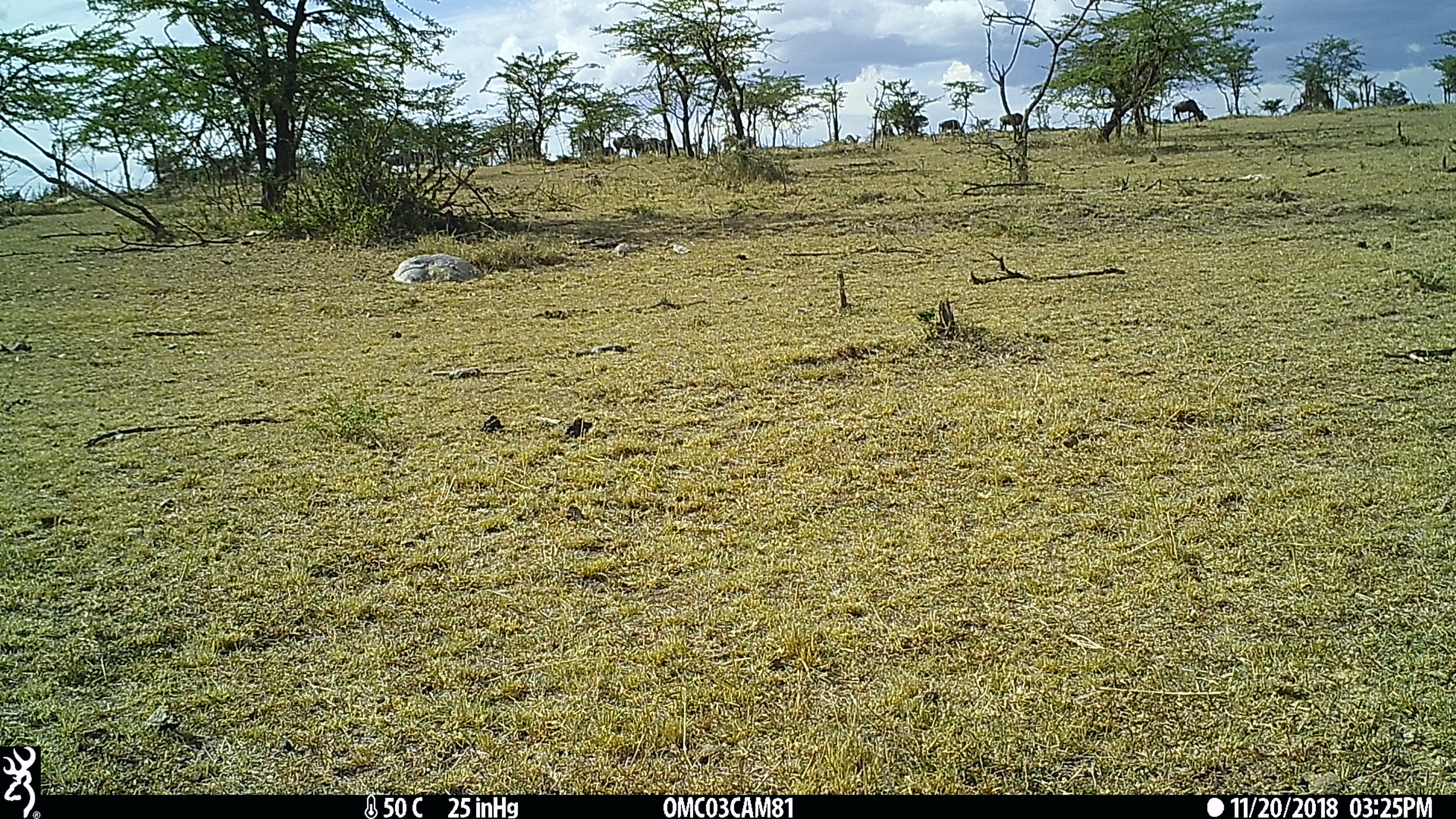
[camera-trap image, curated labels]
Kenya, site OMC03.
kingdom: Animalia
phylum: Chordata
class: Mammalia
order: Artiodactyla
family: Bovidae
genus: Connochaetes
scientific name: Connochaetes taurinus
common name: blue wildebeest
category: wildebeest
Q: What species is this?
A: Wildebeest (blue wildebeest) (Connochaetes taurinus).